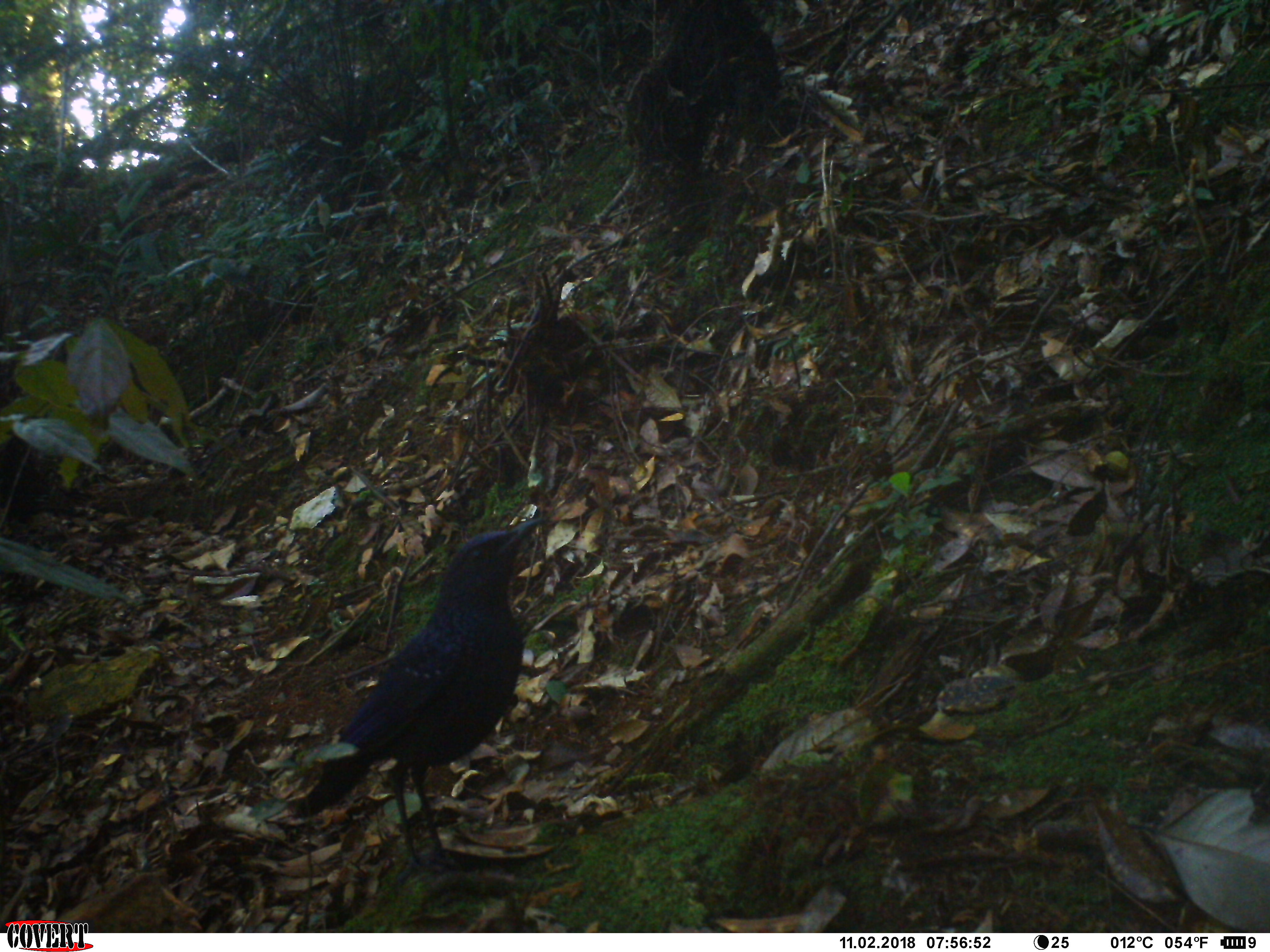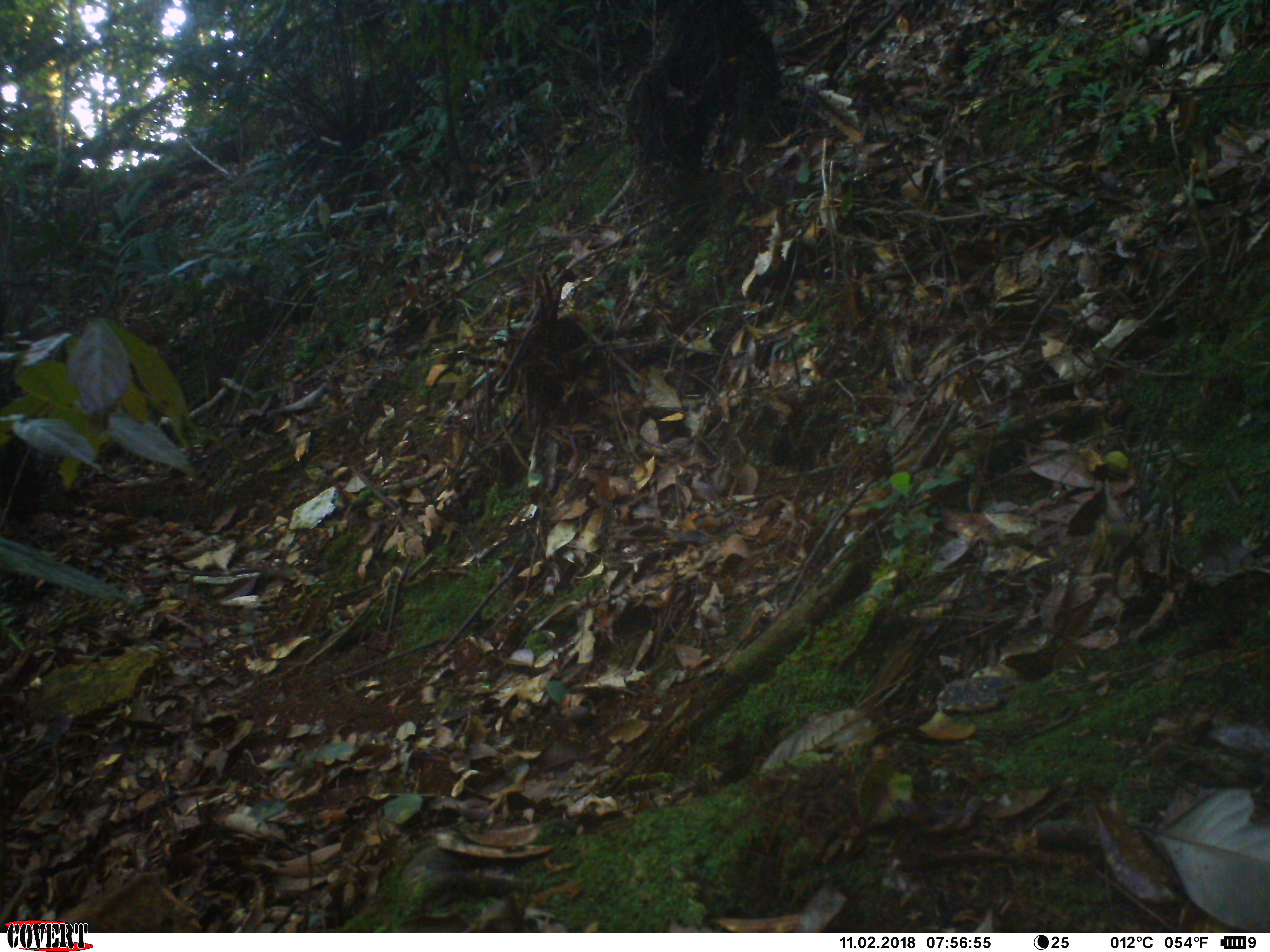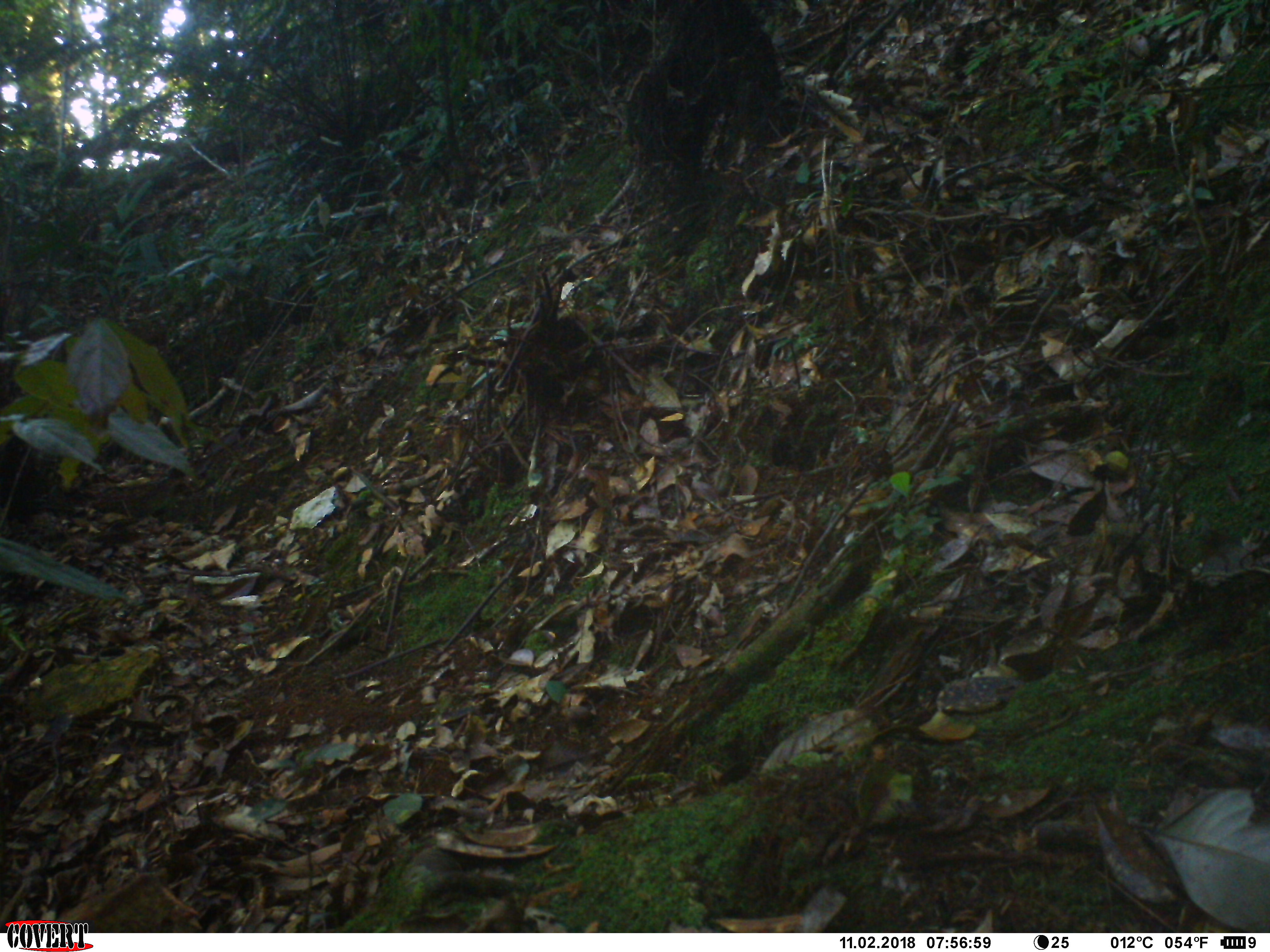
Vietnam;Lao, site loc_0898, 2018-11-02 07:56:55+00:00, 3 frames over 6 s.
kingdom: Animalia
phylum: Chordata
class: Aves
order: Passeriformes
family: Muscicapidae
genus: Myophonus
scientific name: Myophonus caeruleus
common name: blue whistling thrush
Blue whistling thrush (Myophonus caeruleus). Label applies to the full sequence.